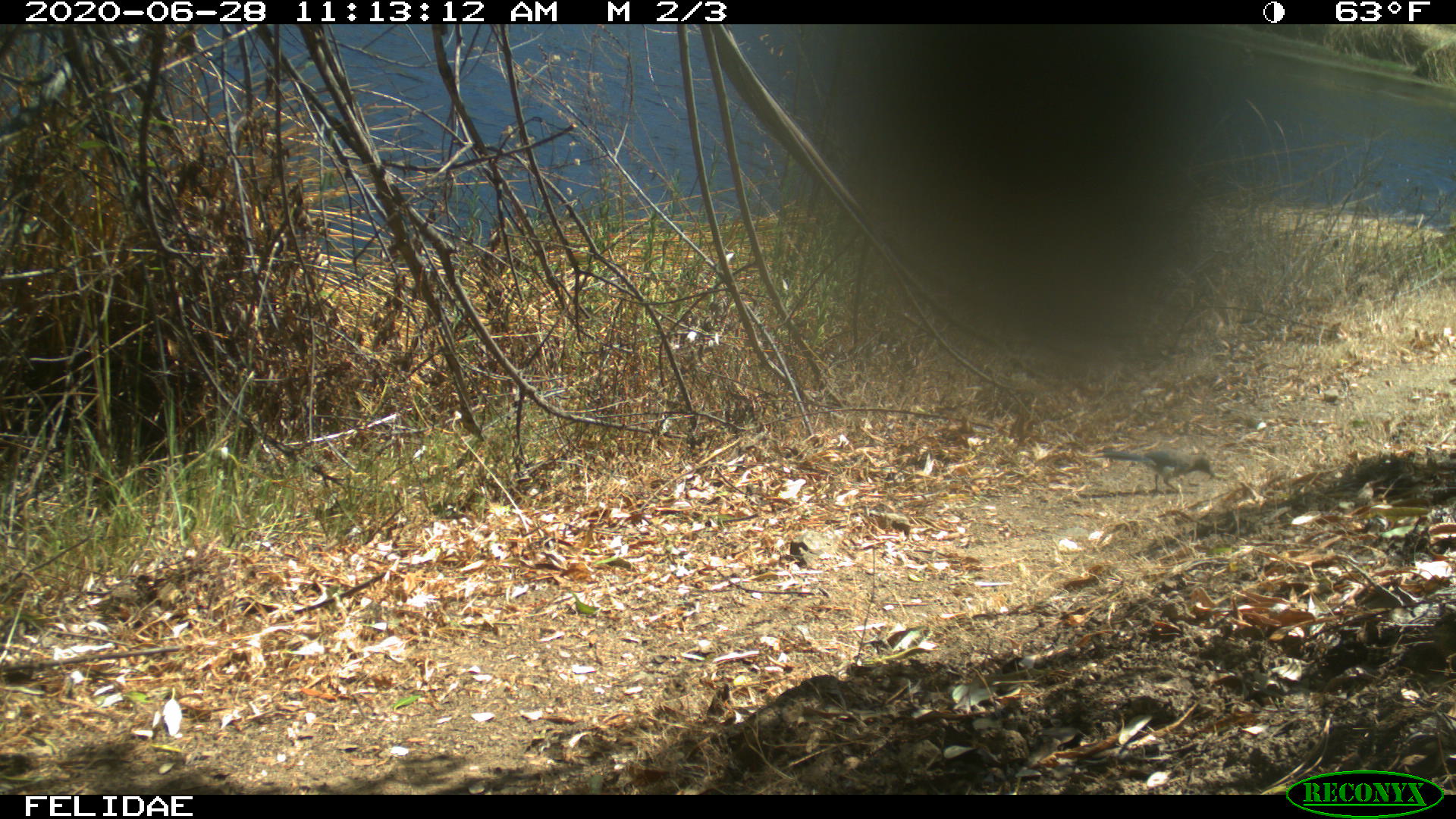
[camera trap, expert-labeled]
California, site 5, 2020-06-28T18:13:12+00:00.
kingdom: Animalia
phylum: Chordata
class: Aves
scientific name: Aves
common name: bird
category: unknown bird